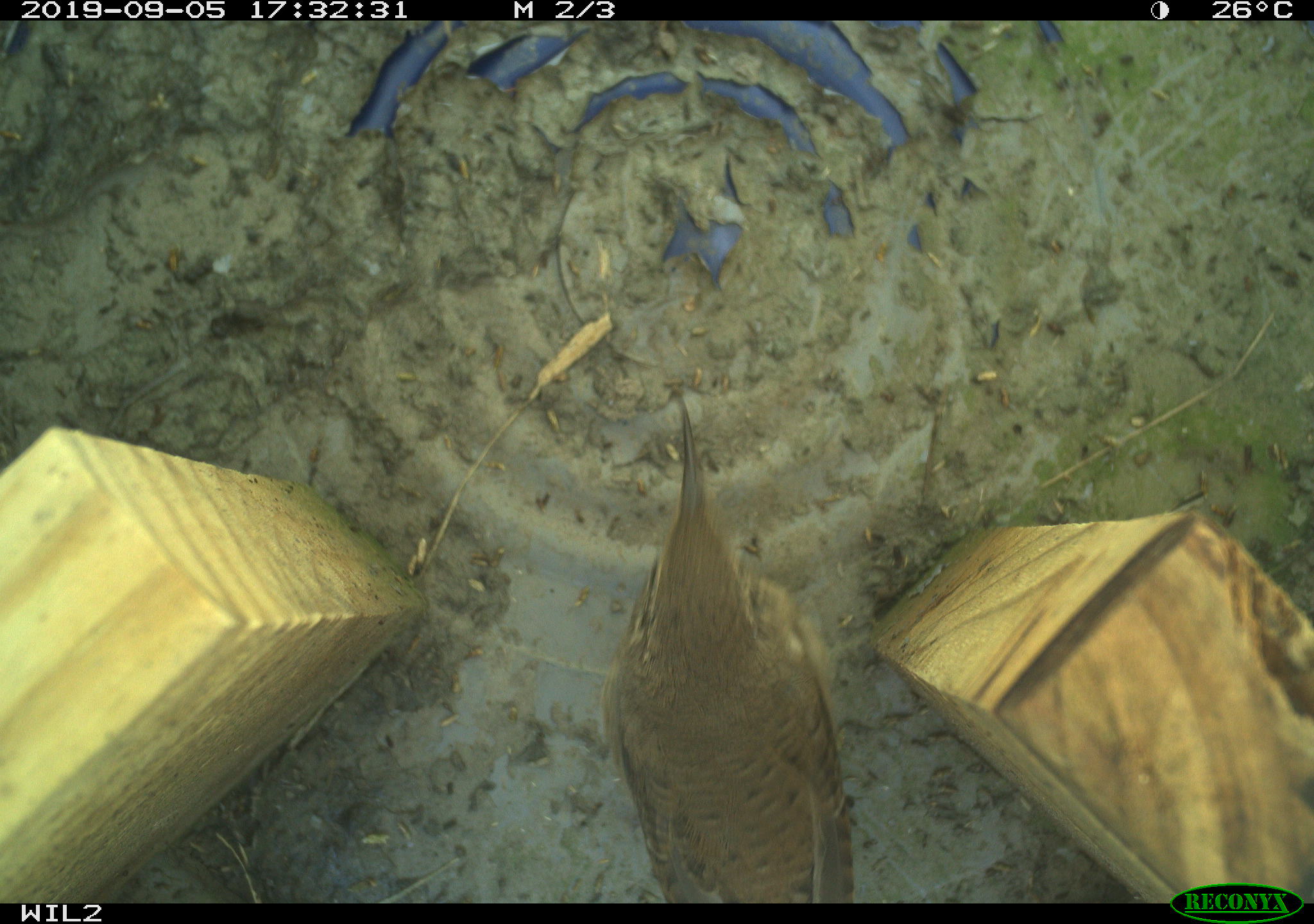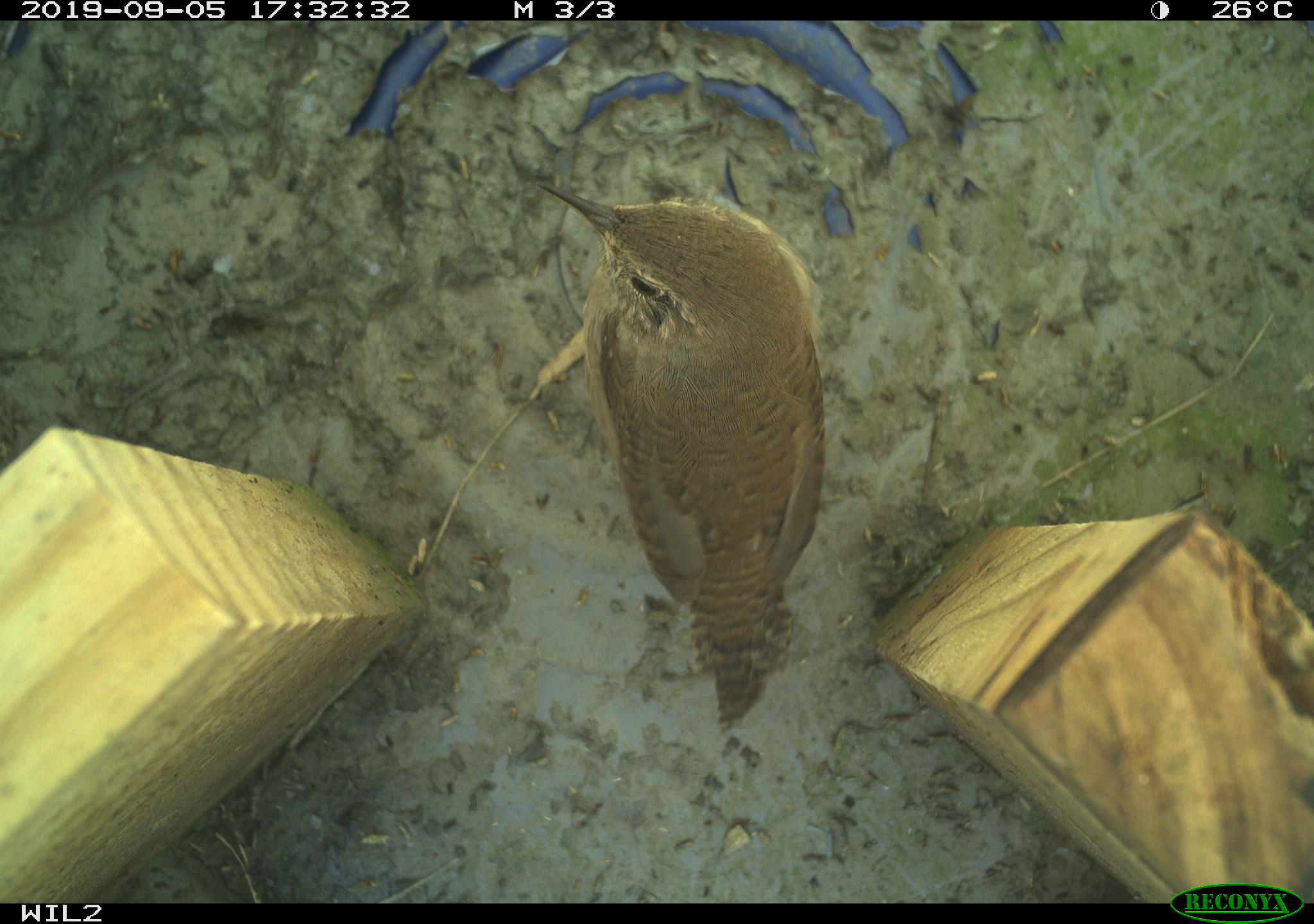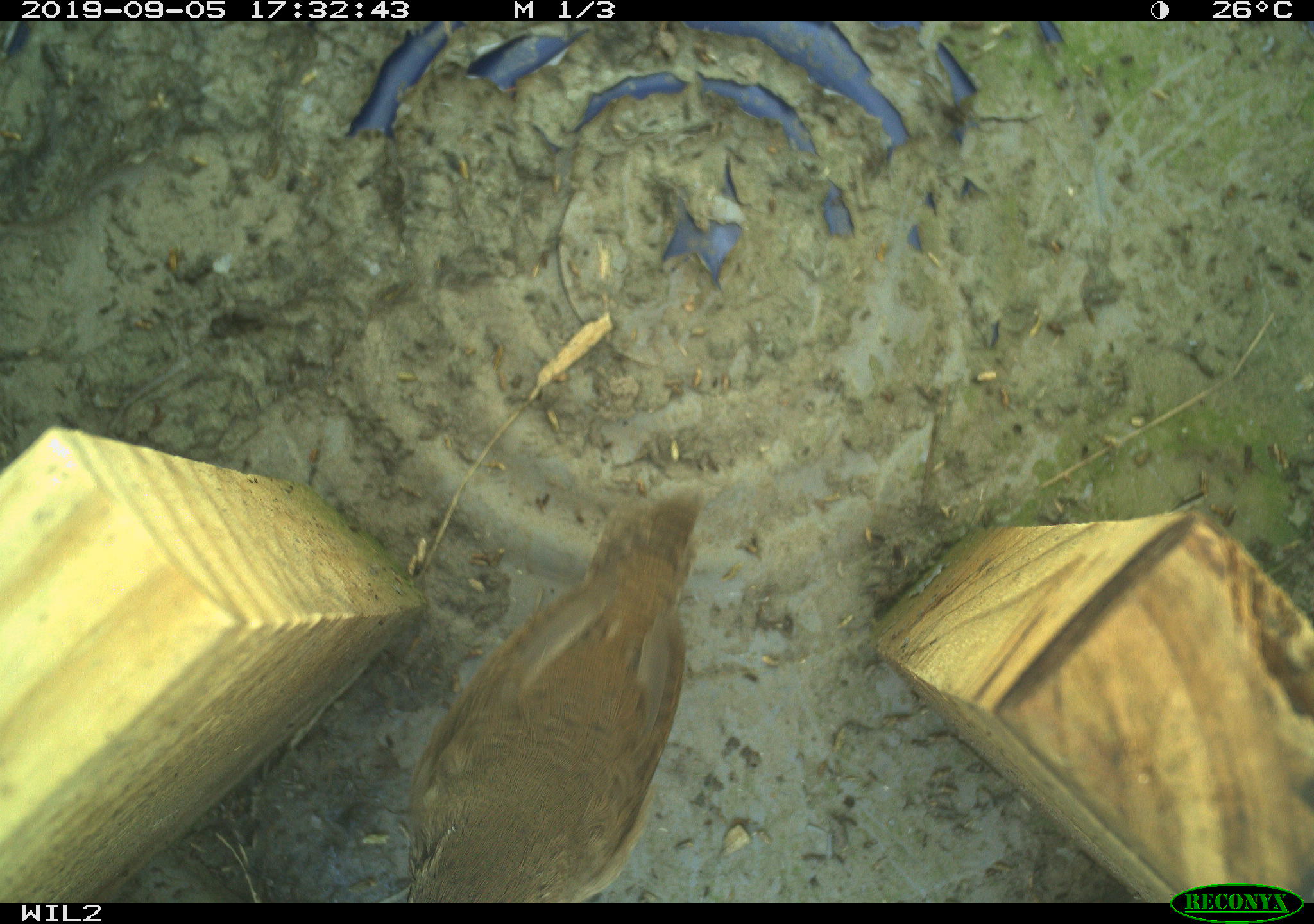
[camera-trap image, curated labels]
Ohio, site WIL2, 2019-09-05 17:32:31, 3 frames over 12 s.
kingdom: Animalia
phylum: Chordata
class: Aves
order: Passeriformes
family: Troglodytidae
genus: Troglodytes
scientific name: Troglodytes aedon aedon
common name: northern house wren